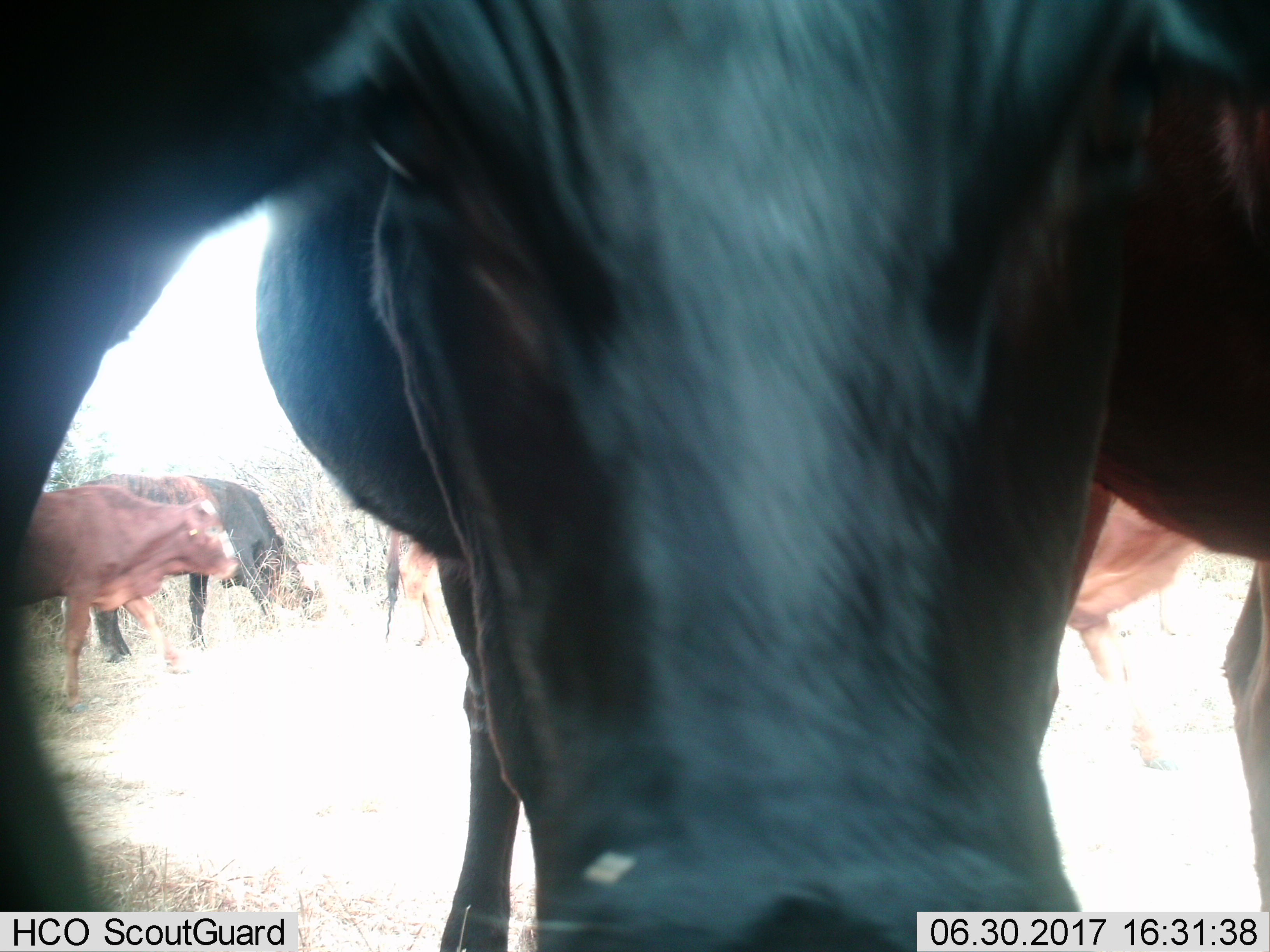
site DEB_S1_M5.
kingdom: Animalia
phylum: Chordata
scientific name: Vertebrata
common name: domestic animal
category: domesticanimal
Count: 6.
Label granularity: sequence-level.